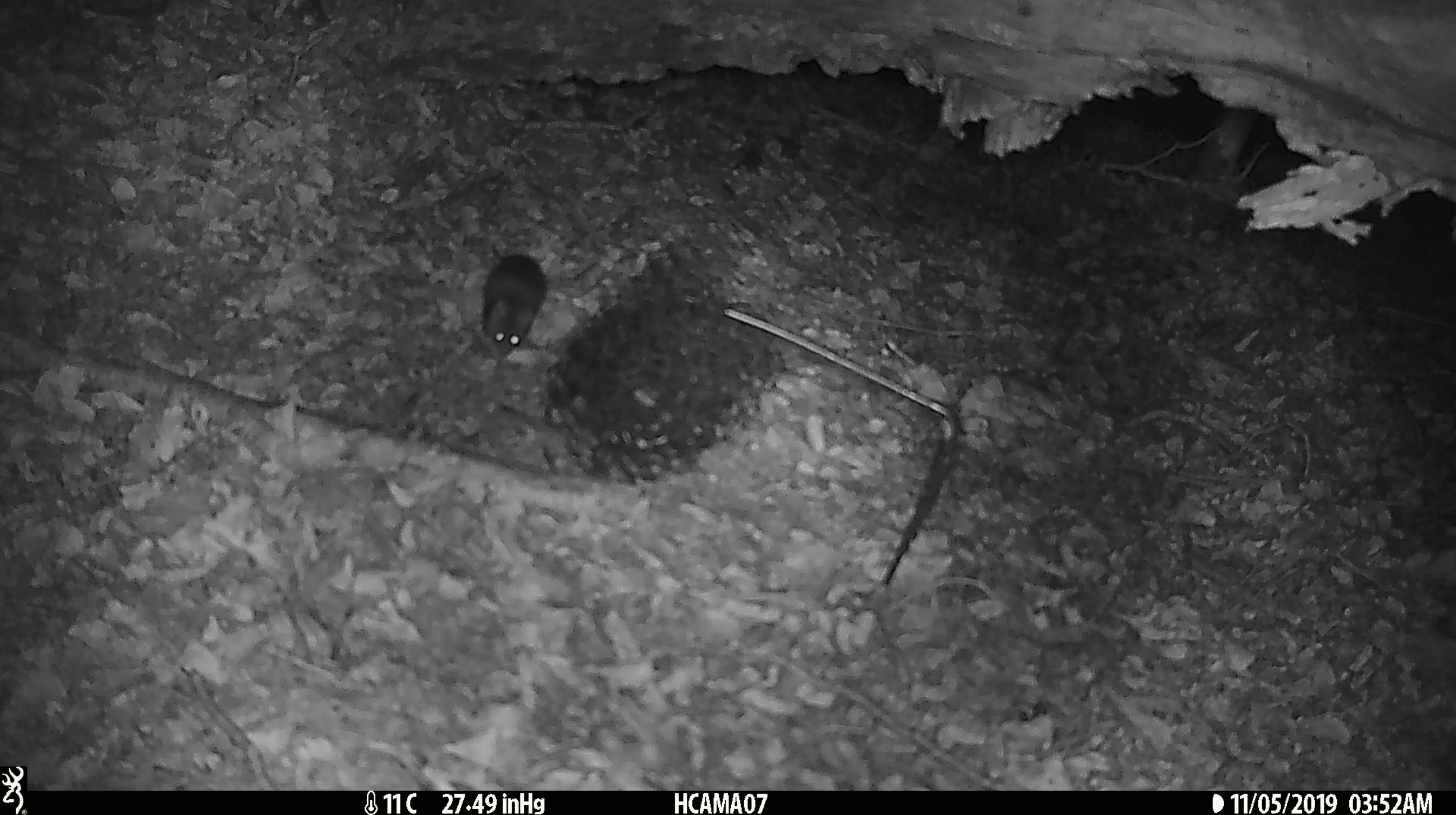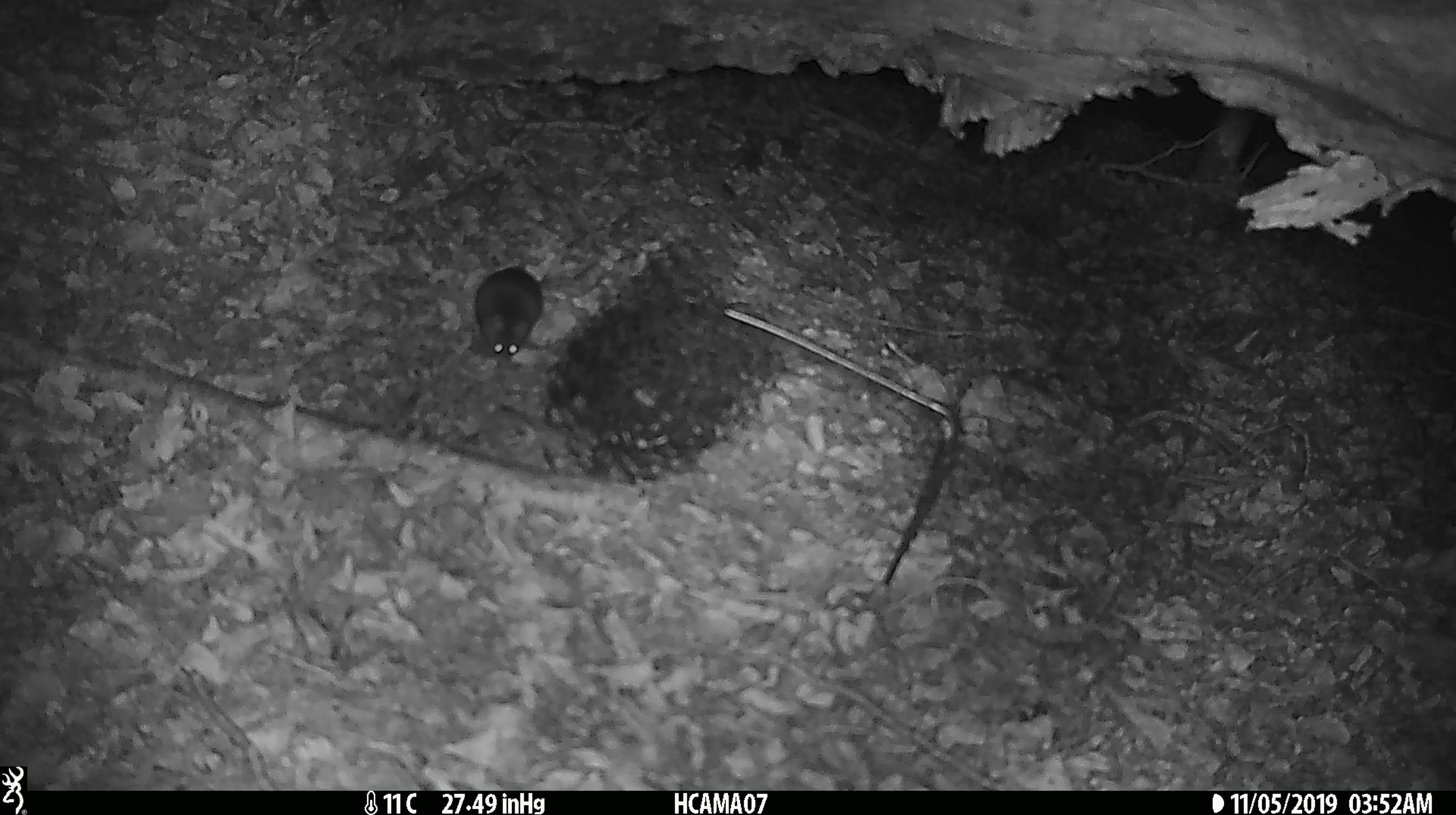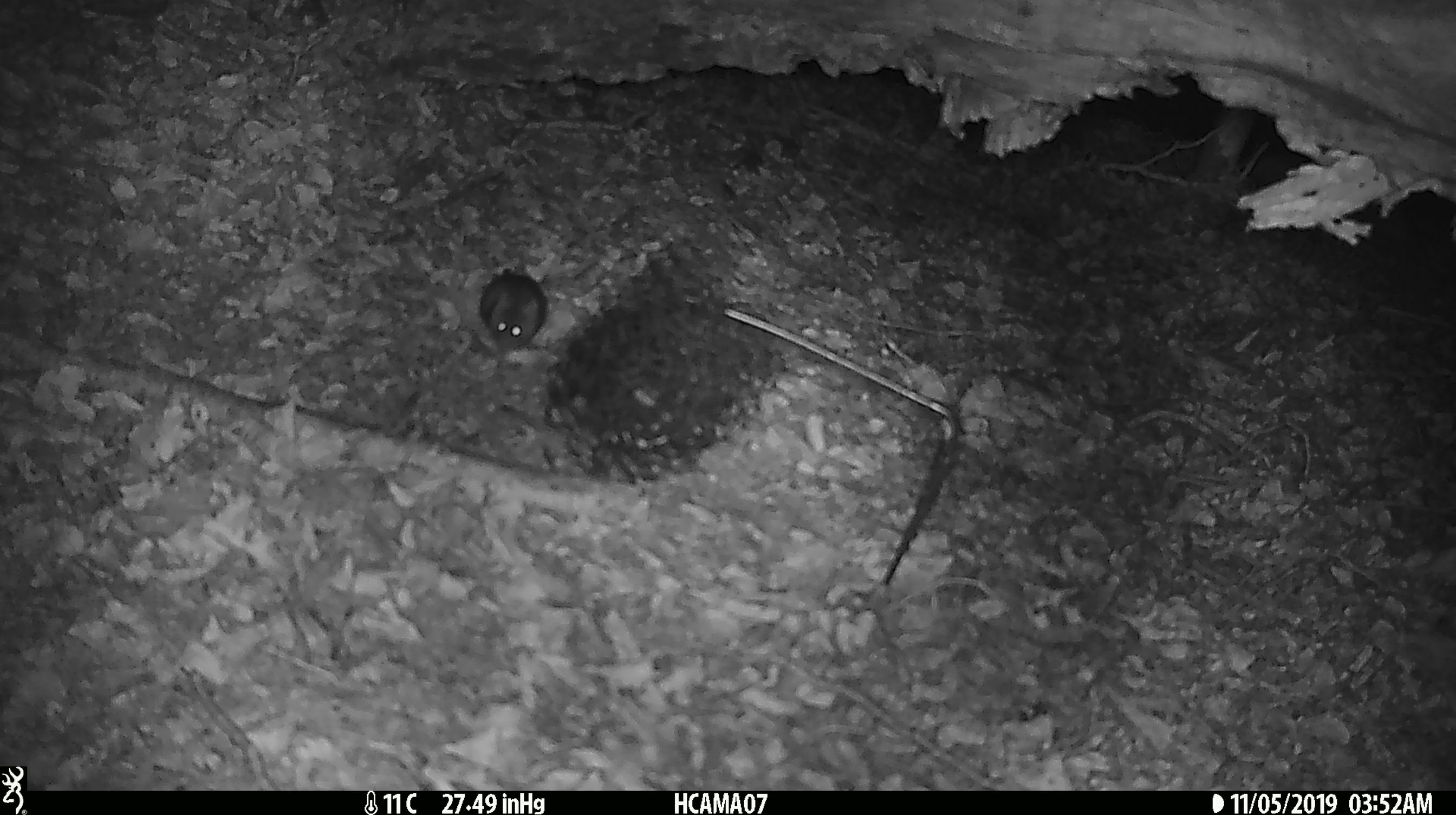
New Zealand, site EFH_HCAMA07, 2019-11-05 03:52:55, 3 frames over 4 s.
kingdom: Animalia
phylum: Chordata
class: Mammalia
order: Rodentia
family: Muridae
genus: Mus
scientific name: Mus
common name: mouse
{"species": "mouse (Mus)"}